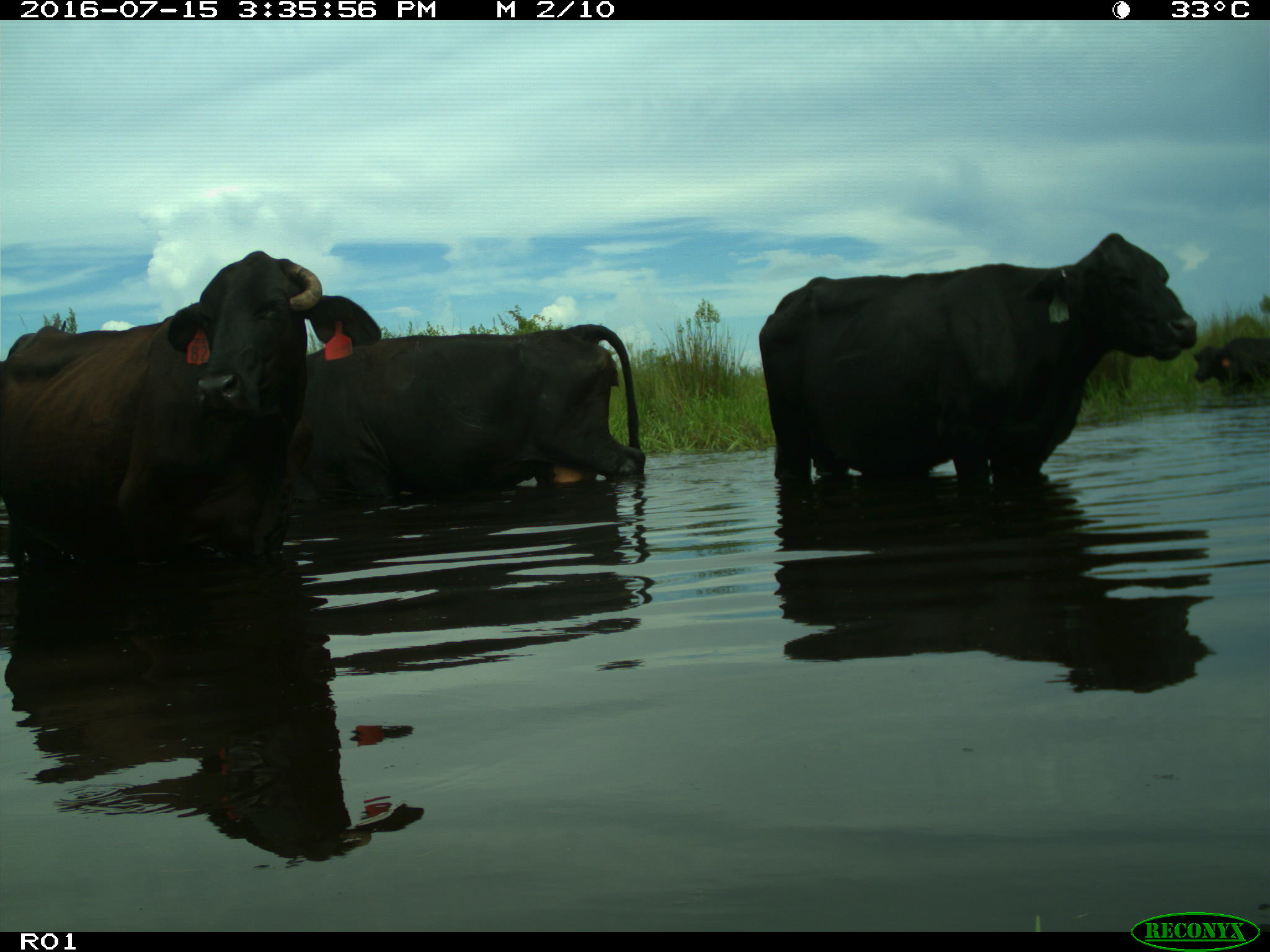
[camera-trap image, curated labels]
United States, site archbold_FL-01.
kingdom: Animalia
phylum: Chordata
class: Mammalia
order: Artiodactyla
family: Bovidae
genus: Bos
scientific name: Bos taurus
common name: domestic cow